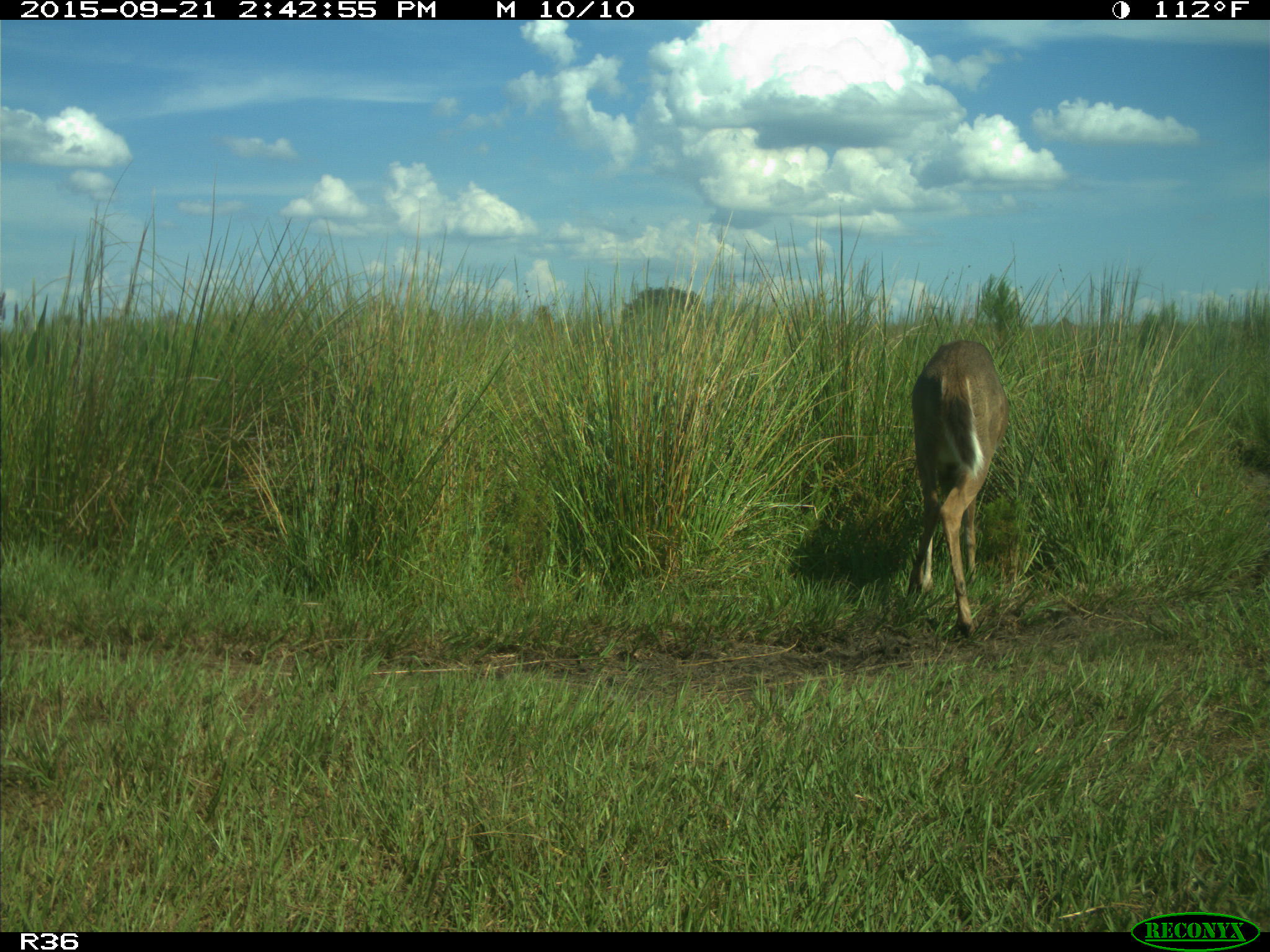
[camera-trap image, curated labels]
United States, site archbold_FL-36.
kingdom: Animalia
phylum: Chordata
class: Mammalia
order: Artiodactyla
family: Cervidae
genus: Odocoileus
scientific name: Odocoileus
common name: deer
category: unidentified deer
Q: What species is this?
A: Unidentified deer (deer) (Odocoileus).